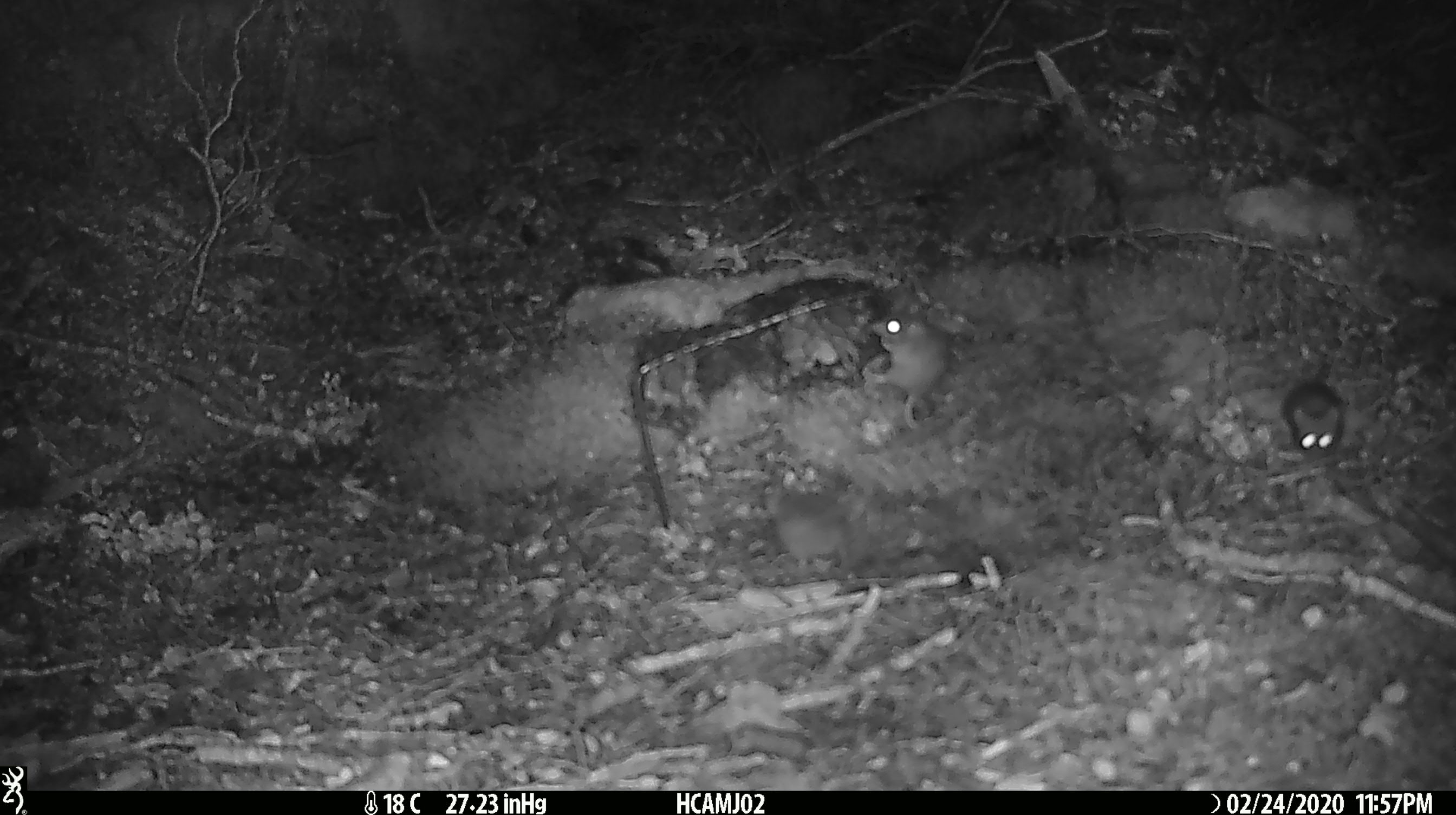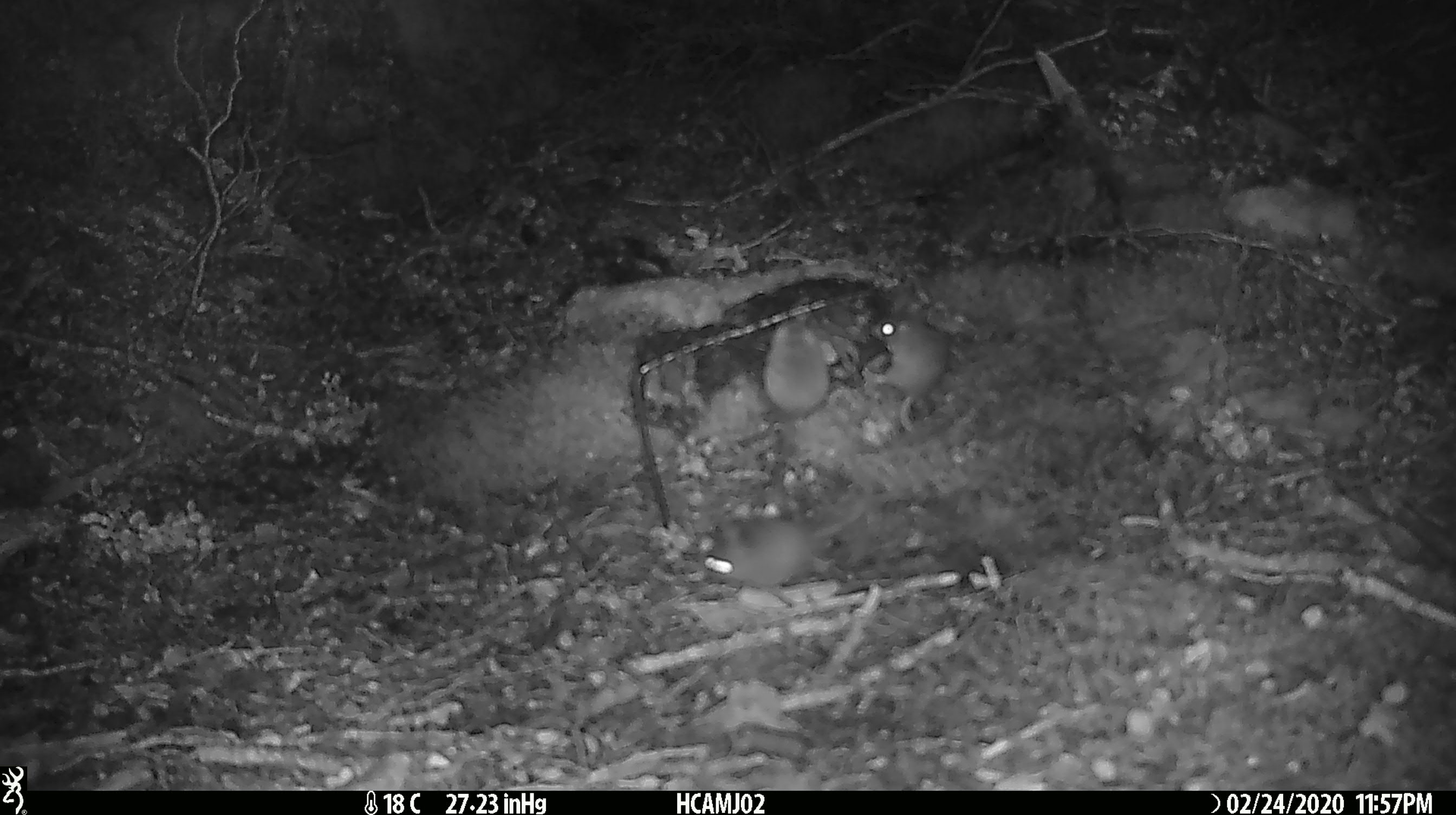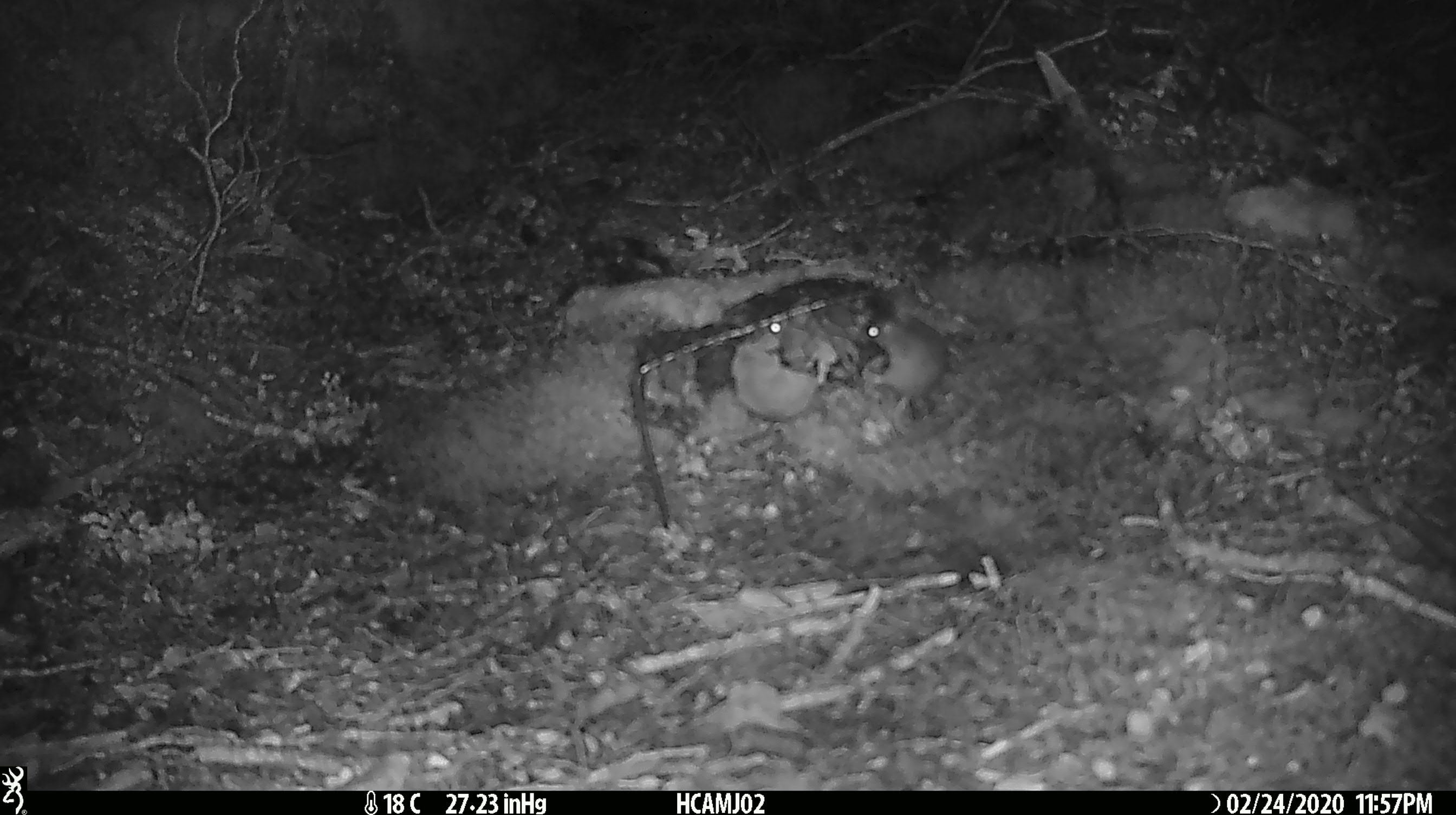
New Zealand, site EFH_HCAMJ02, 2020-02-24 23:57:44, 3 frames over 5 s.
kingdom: Animalia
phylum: Chordata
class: Mammalia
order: Rodentia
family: Muridae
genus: Mus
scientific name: Mus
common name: mouse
Mouse (Mus).